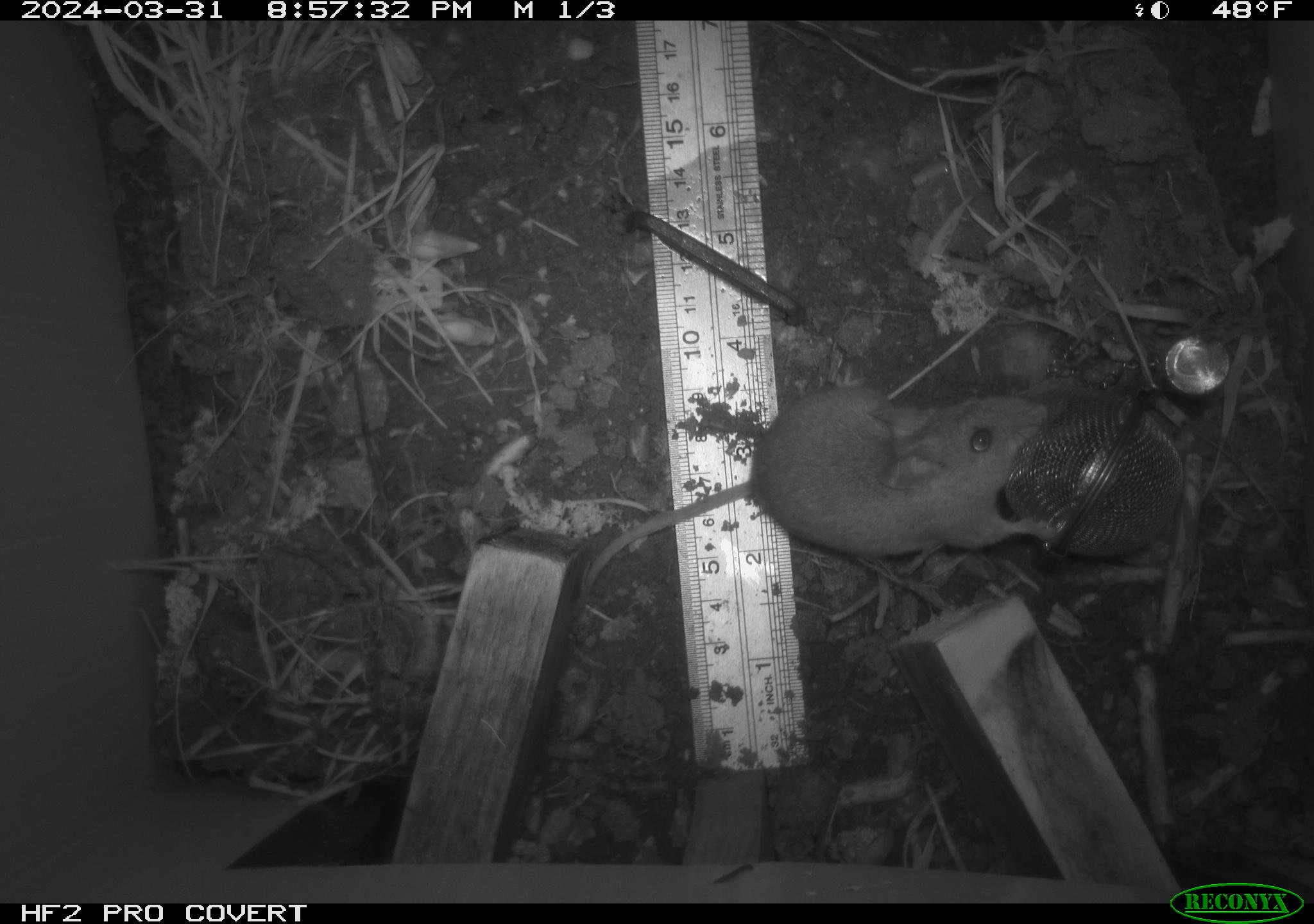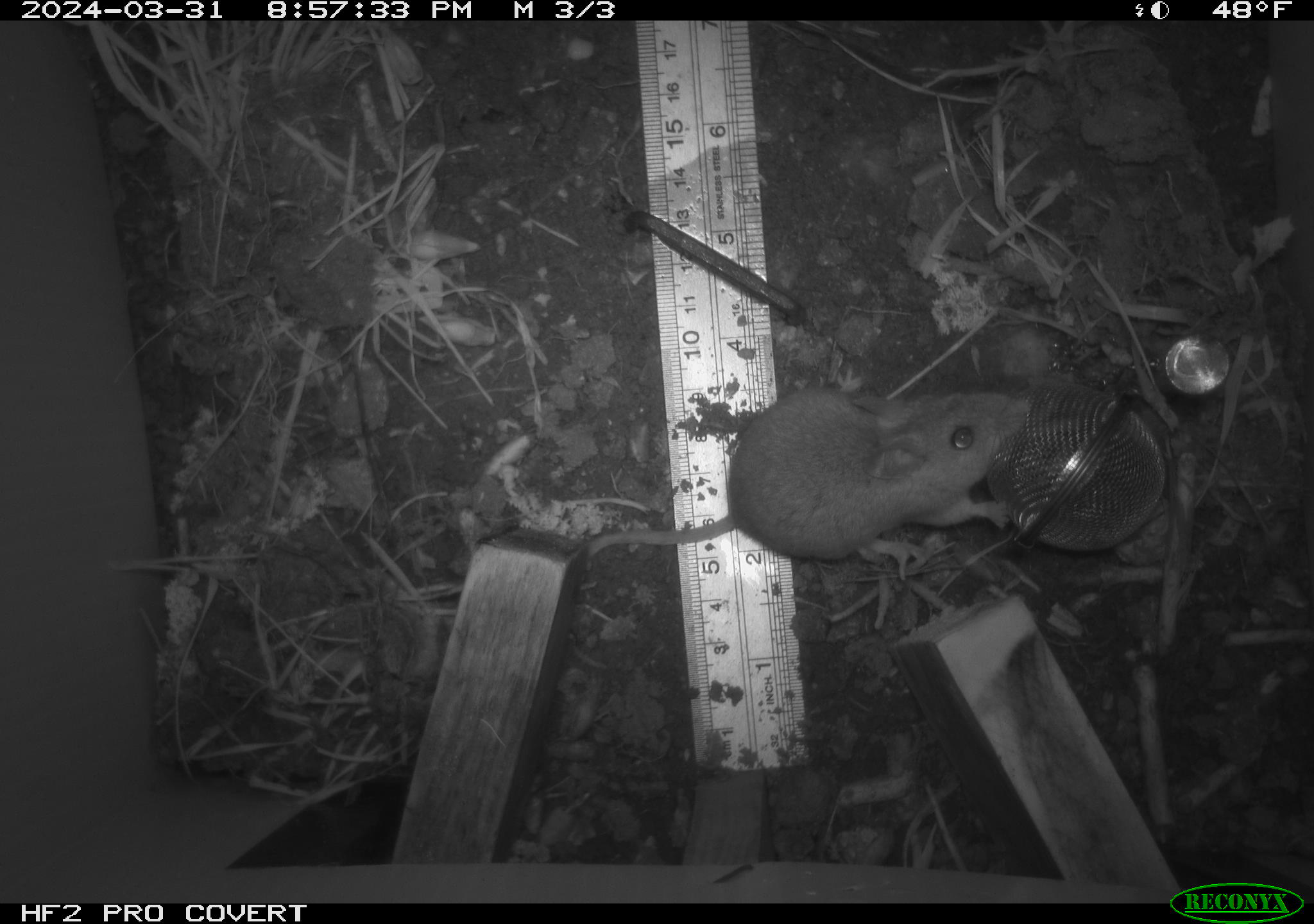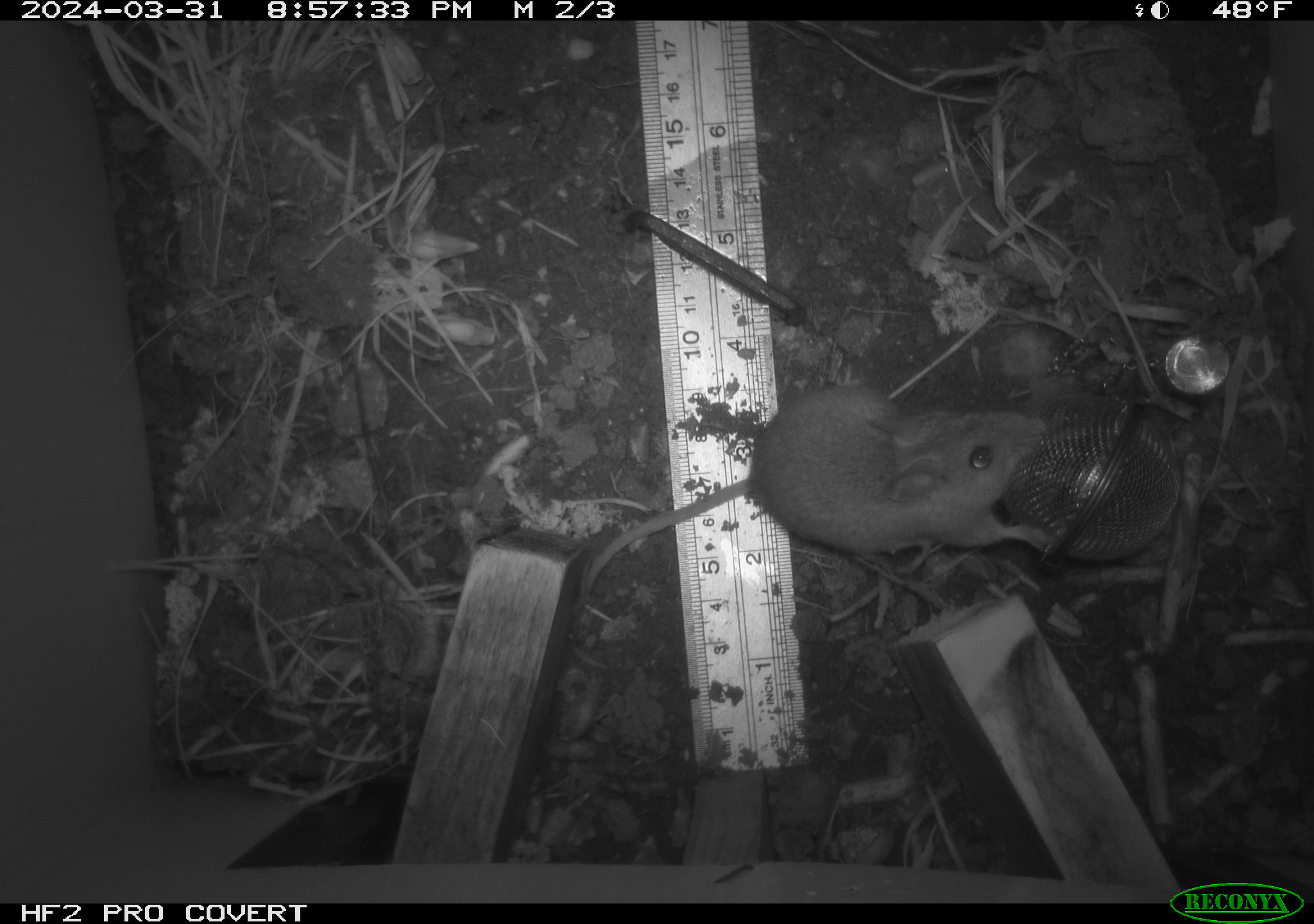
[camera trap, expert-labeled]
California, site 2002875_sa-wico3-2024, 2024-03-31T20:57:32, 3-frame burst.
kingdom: Animalia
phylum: Chordata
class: Mammalia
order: Rodentia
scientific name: Rodentia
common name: mouse species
Mouse species (Rodentia).